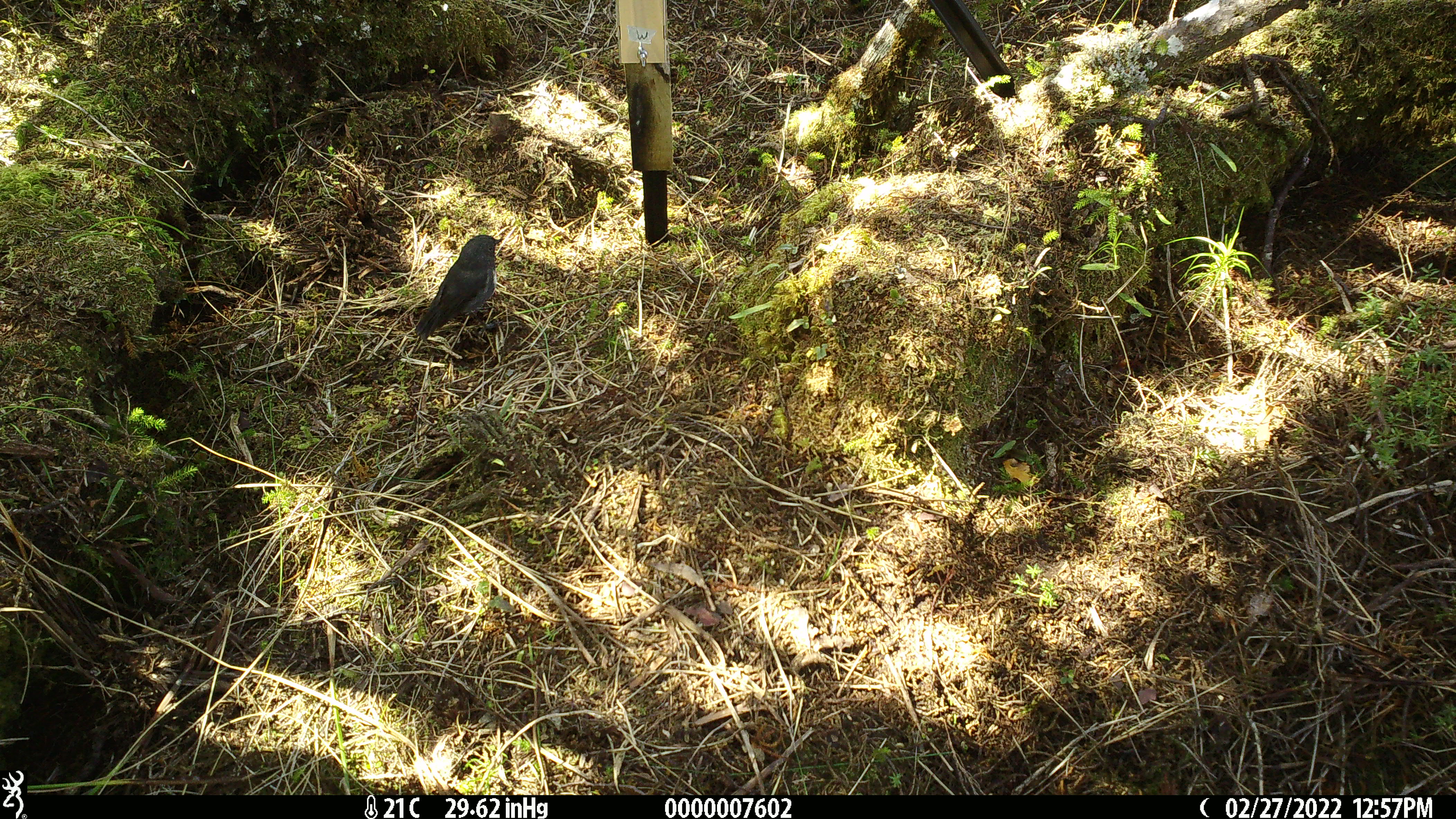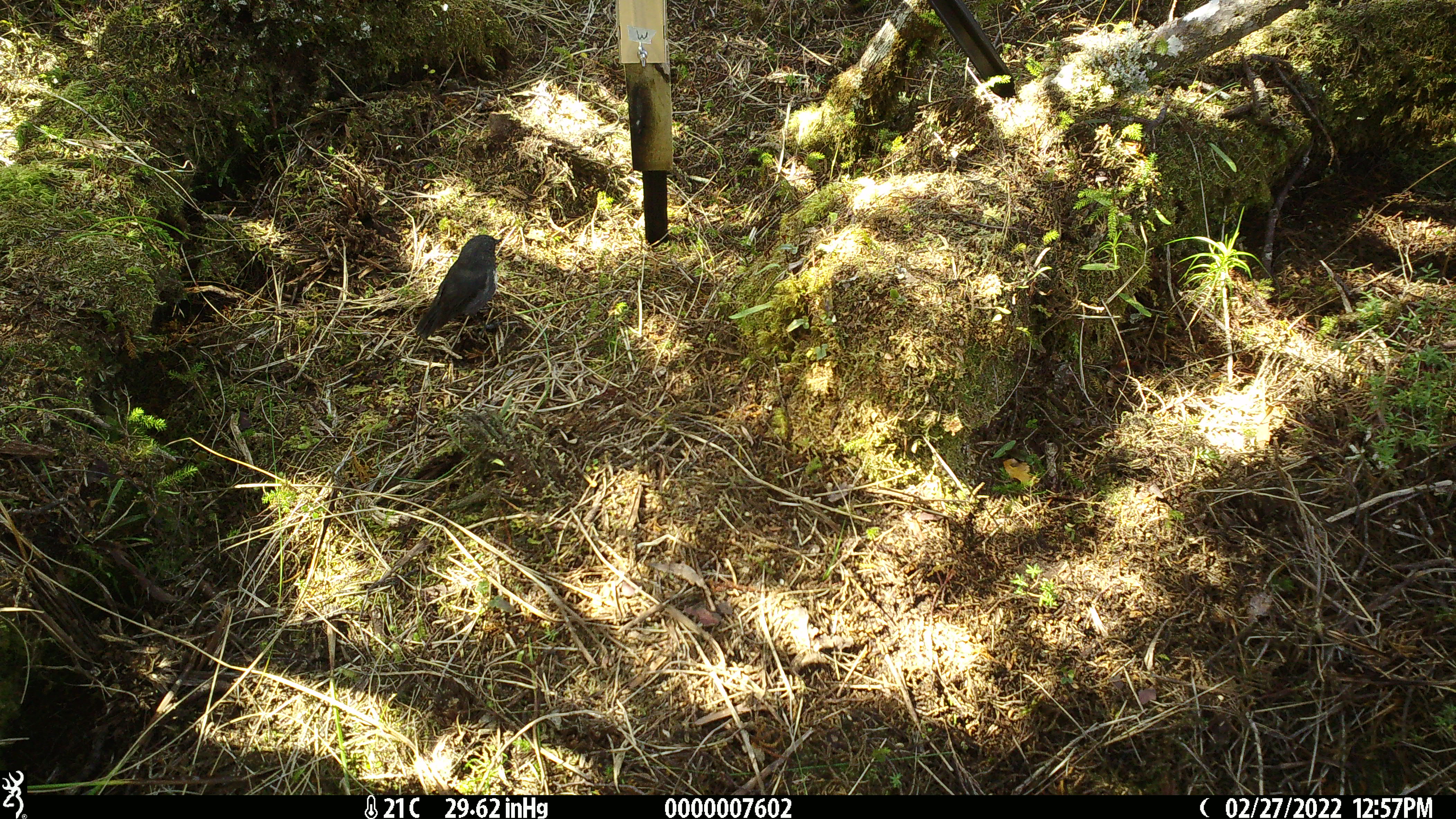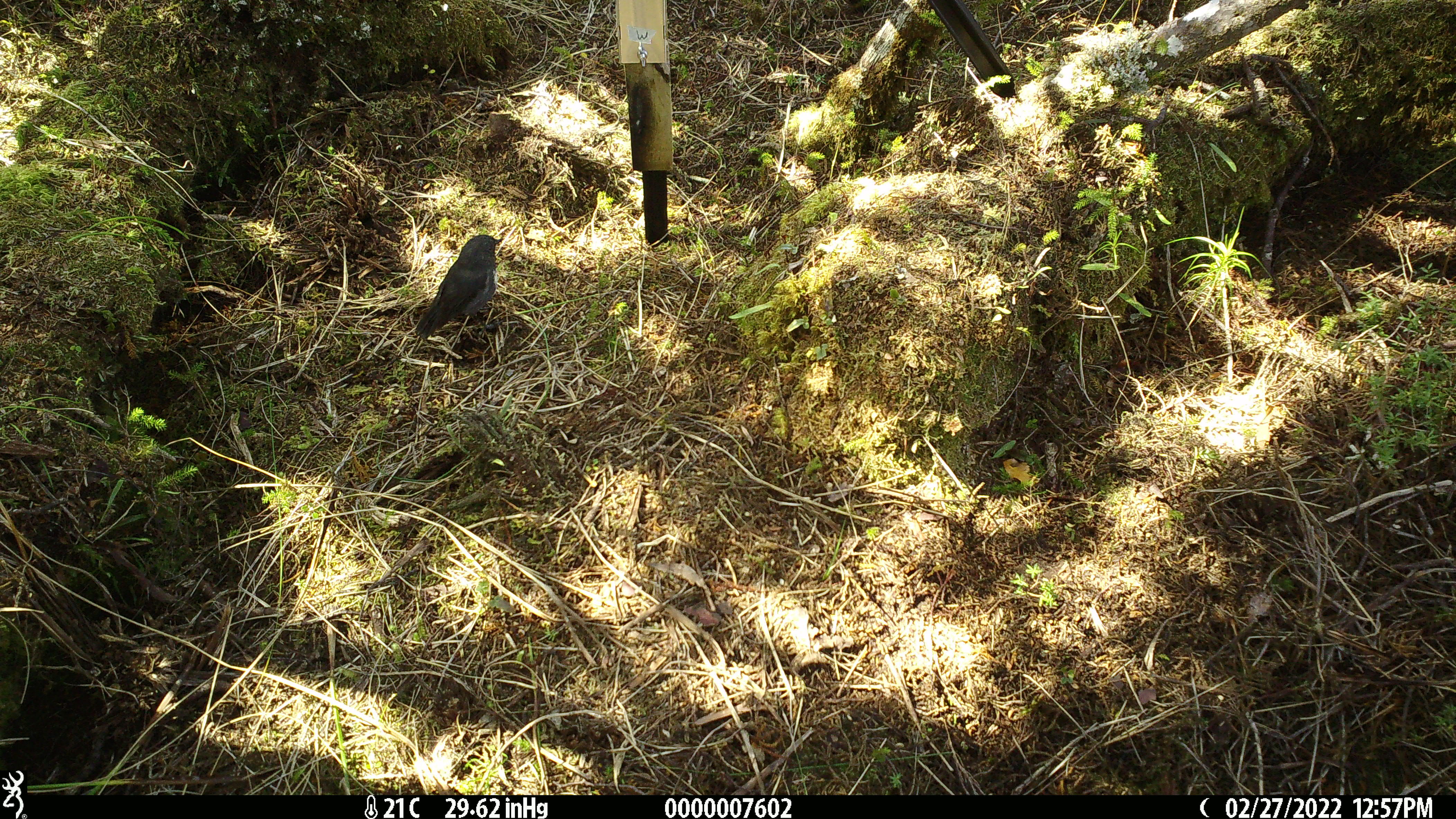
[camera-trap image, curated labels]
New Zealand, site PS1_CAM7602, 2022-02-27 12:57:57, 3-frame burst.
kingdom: Animalia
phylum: Chordata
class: Aves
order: Passeriformes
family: Petroicidae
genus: Petroica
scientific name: Petroica australis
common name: new zealand robin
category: robin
Robin (new zealand robin) (Petroica australis).